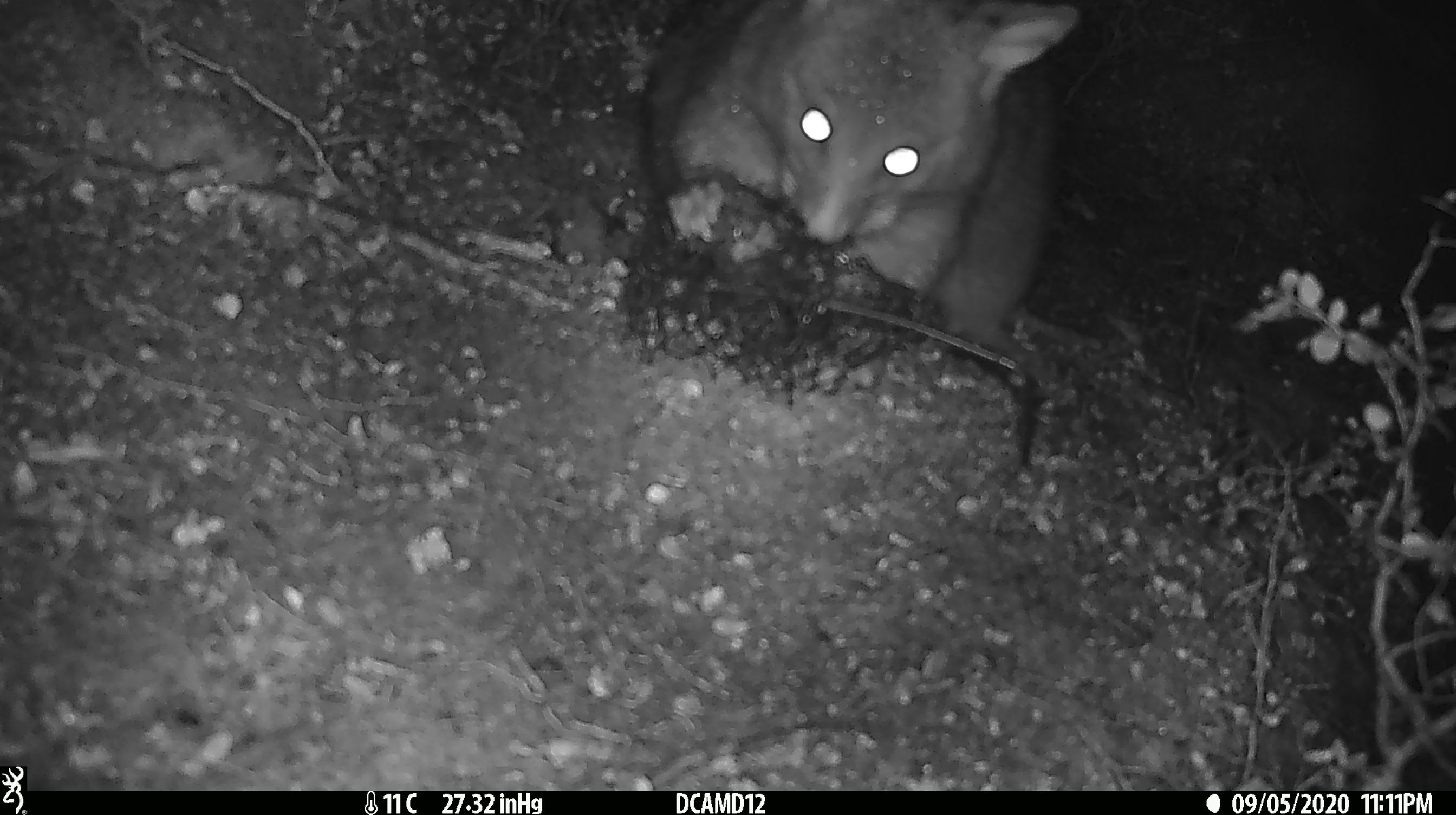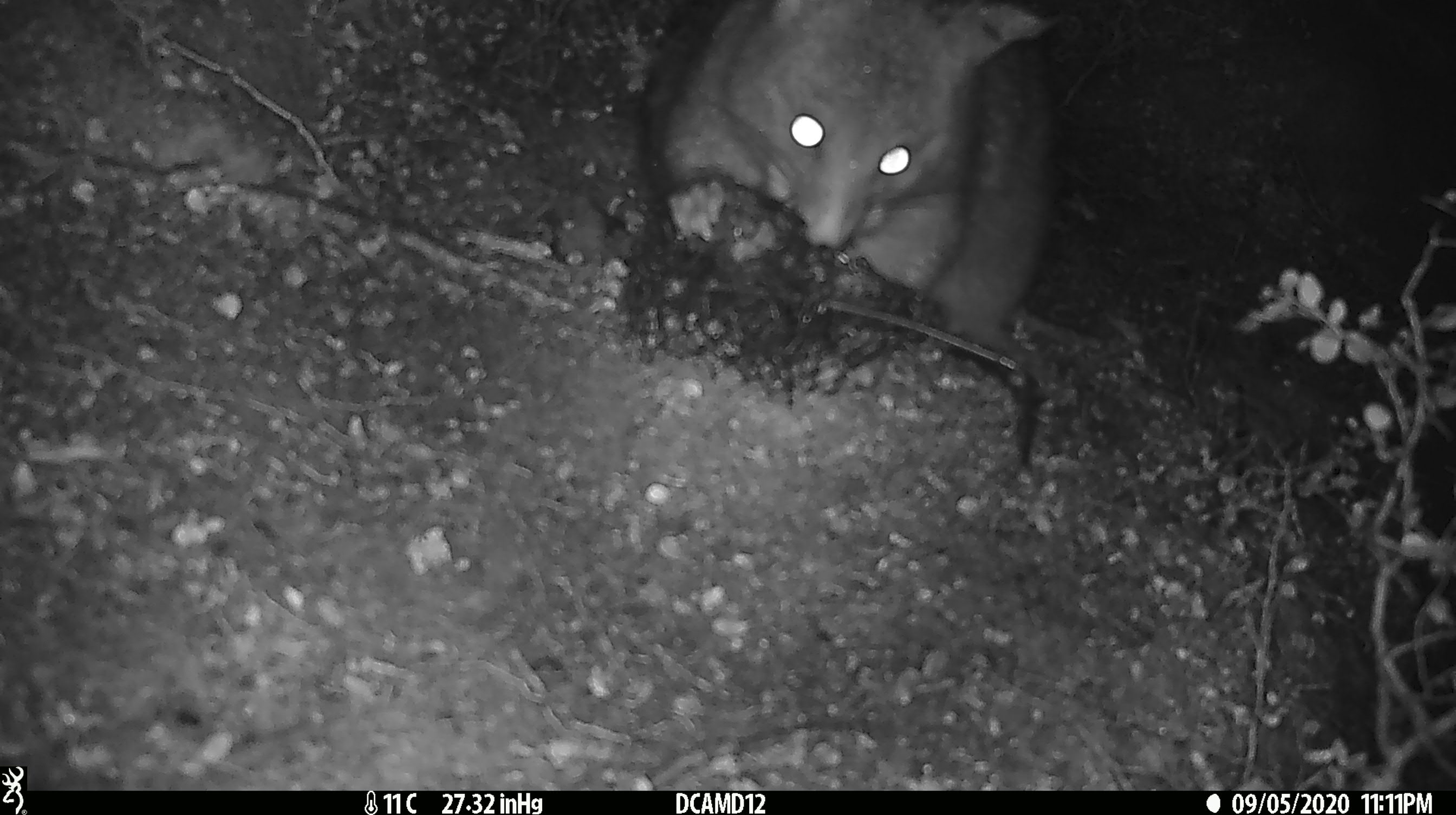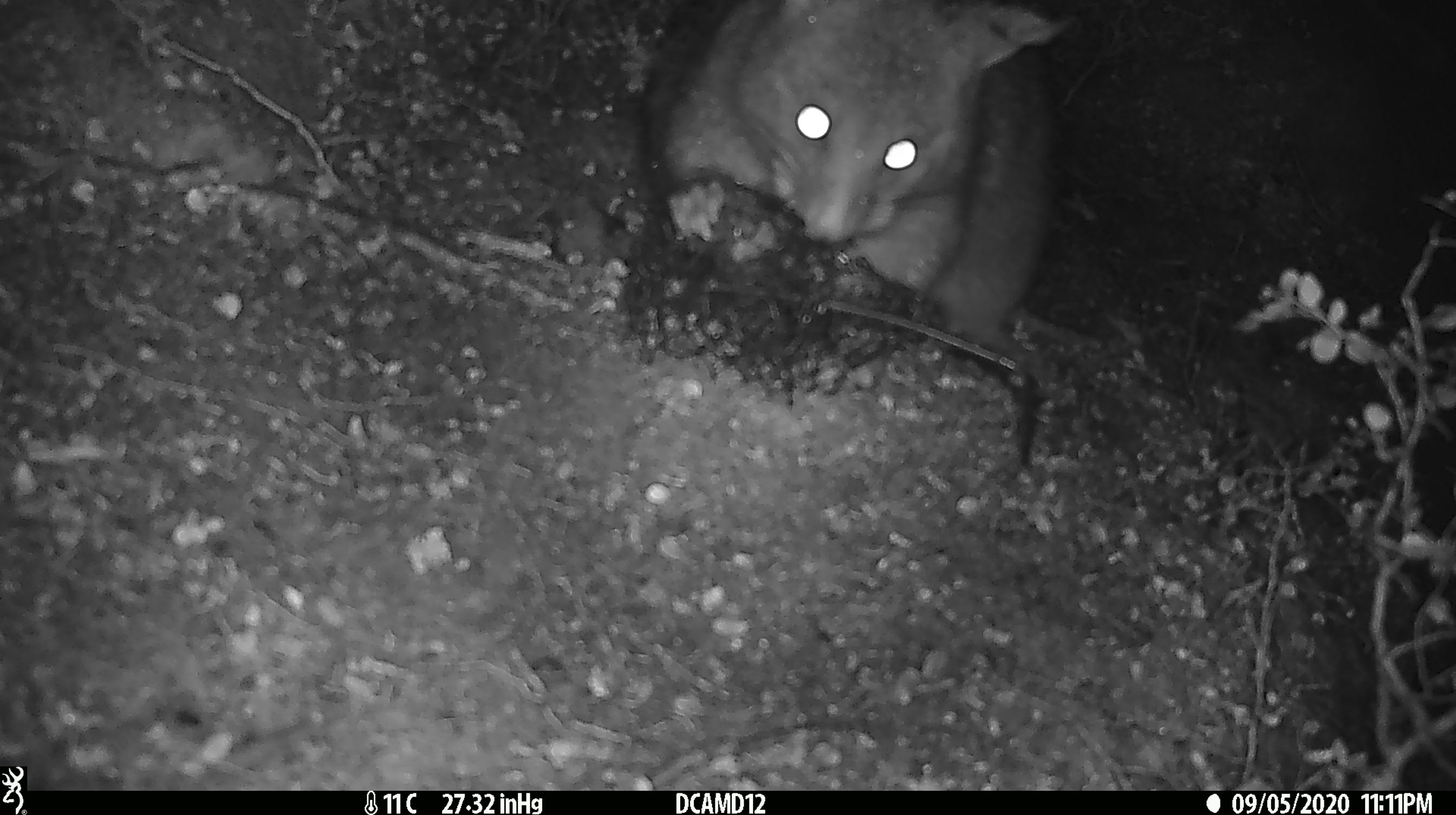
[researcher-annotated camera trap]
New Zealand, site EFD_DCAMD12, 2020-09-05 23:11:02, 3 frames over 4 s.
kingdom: Animalia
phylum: Chordata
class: Mammalia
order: Diprotodontia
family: Phalangeridae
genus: Trichosurus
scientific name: Trichosurus vulpecula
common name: common brushtail possum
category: possum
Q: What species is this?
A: Possum (common brushtail possum) (Trichosurus vulpecula).